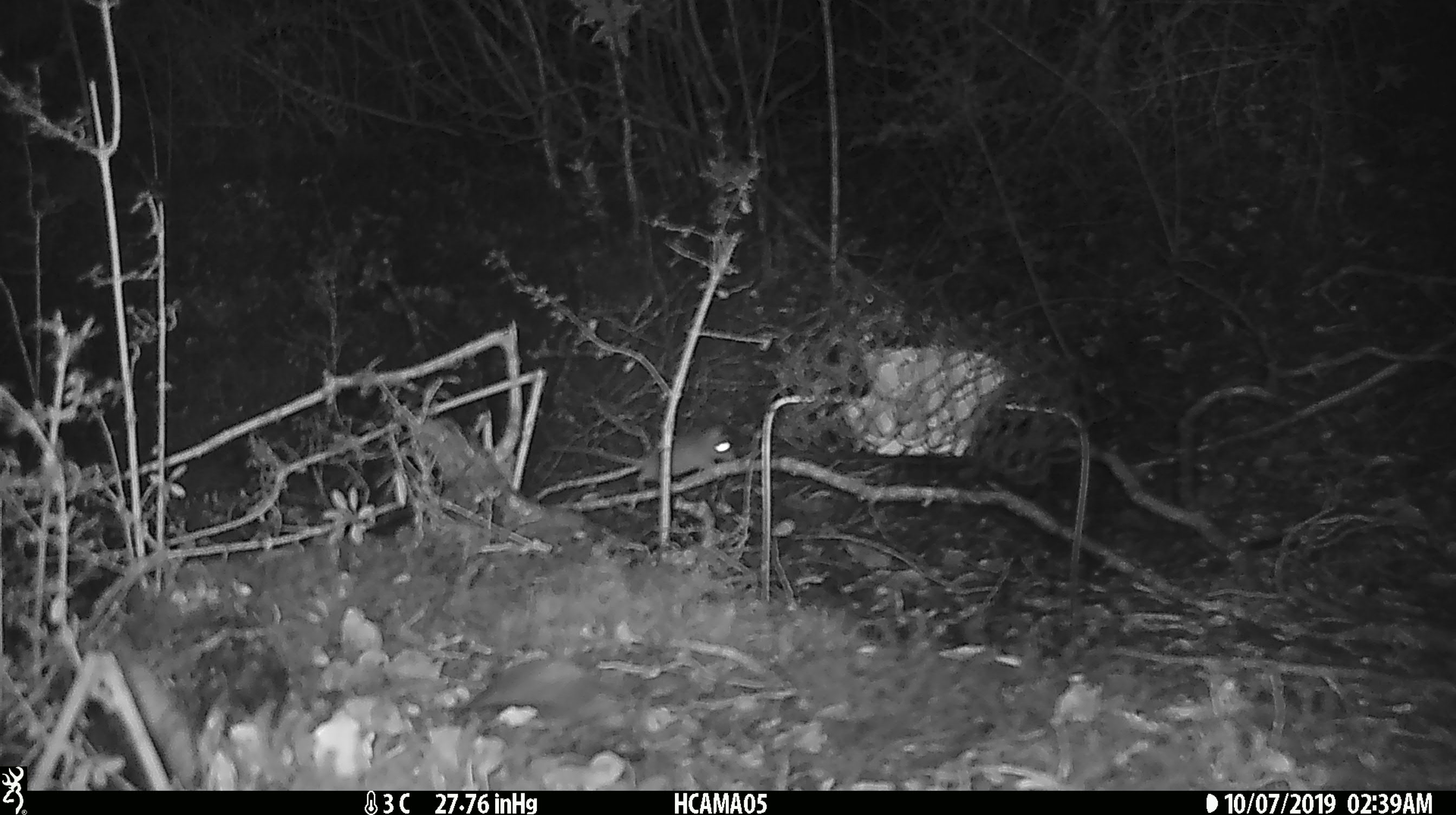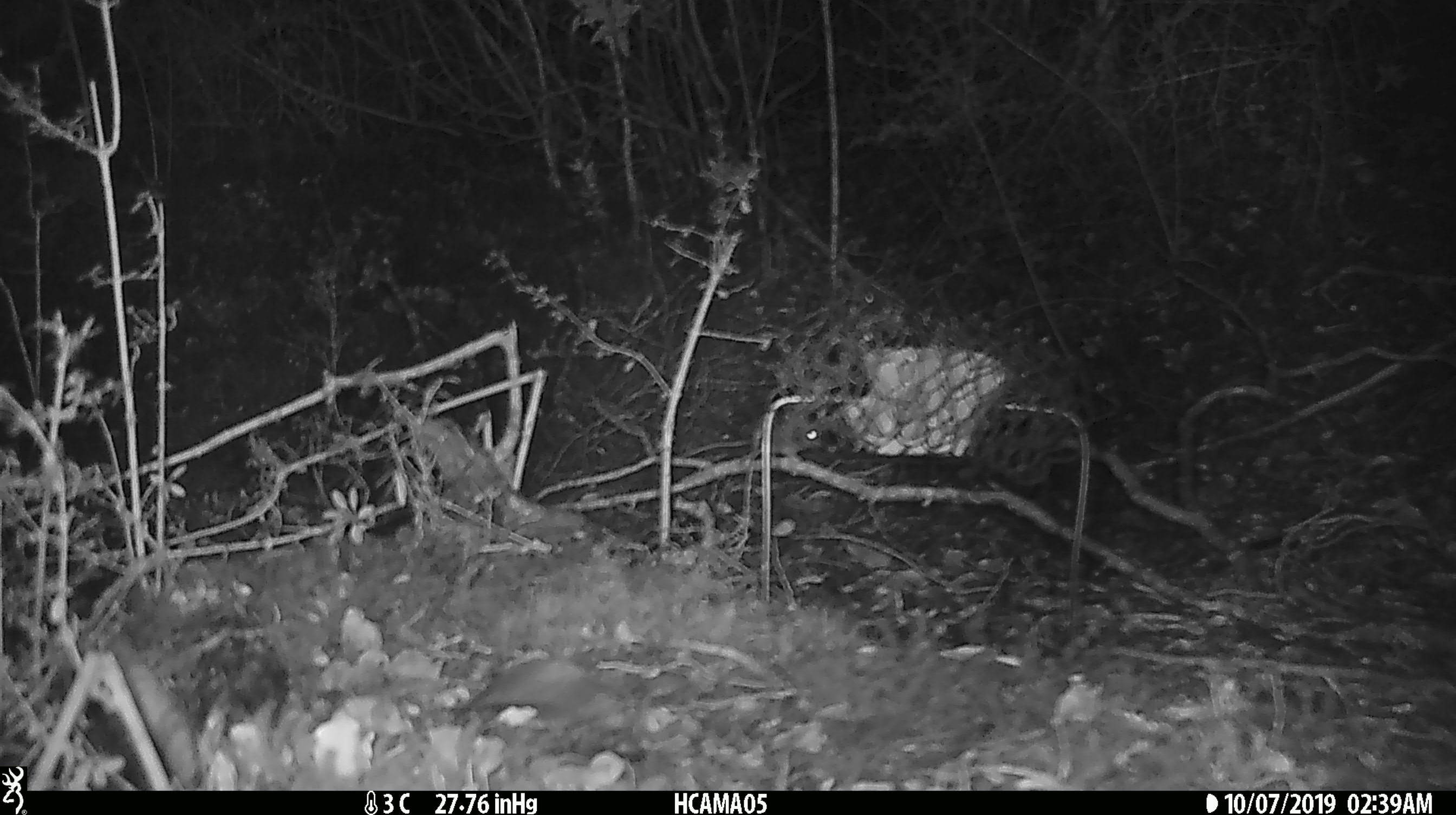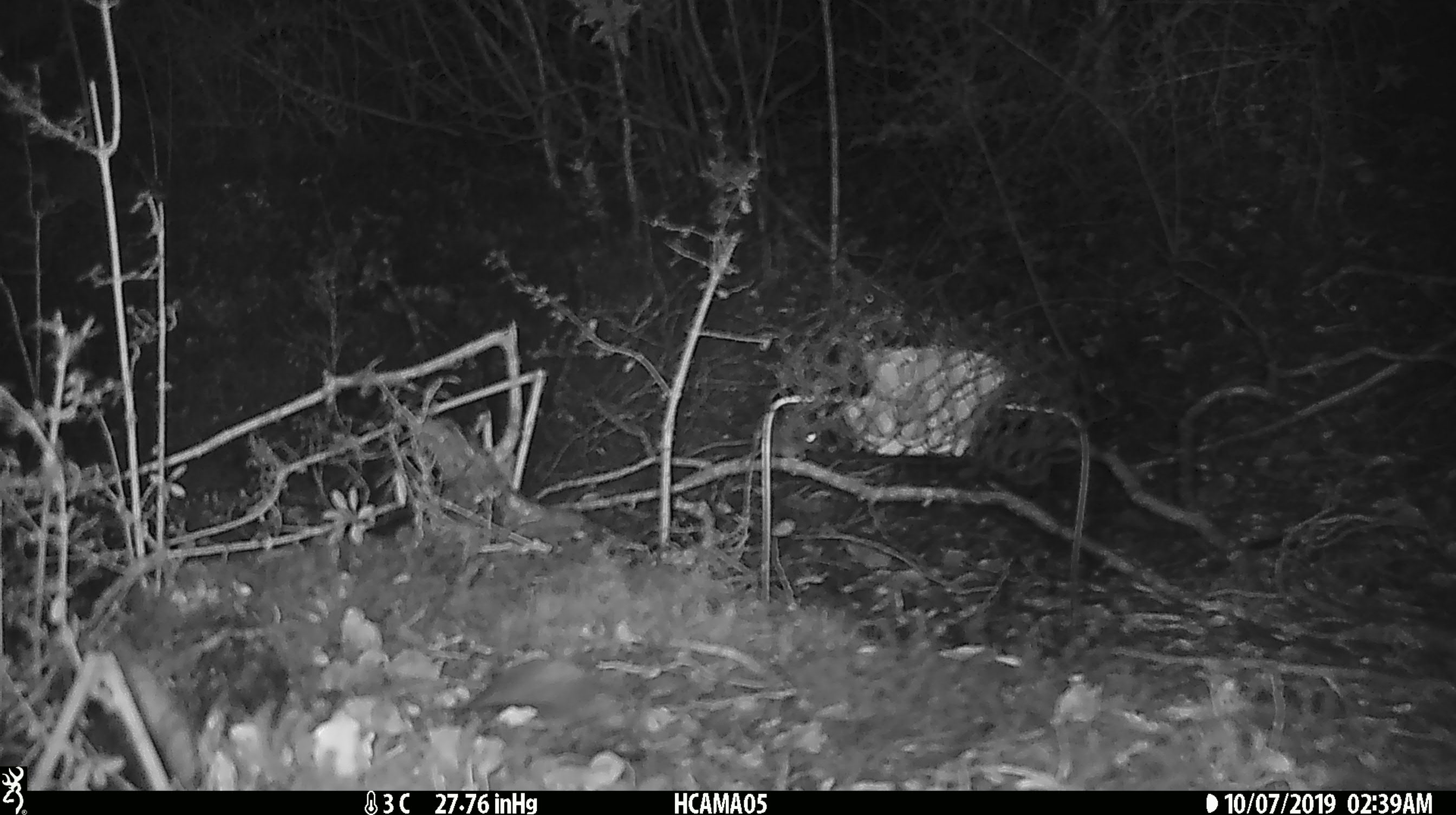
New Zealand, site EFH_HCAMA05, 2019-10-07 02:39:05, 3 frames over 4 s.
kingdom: Animalia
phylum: Chordata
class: Mammalia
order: Rodentia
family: Muridae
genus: Mus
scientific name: Mus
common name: mouse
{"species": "mouse (Mus)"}